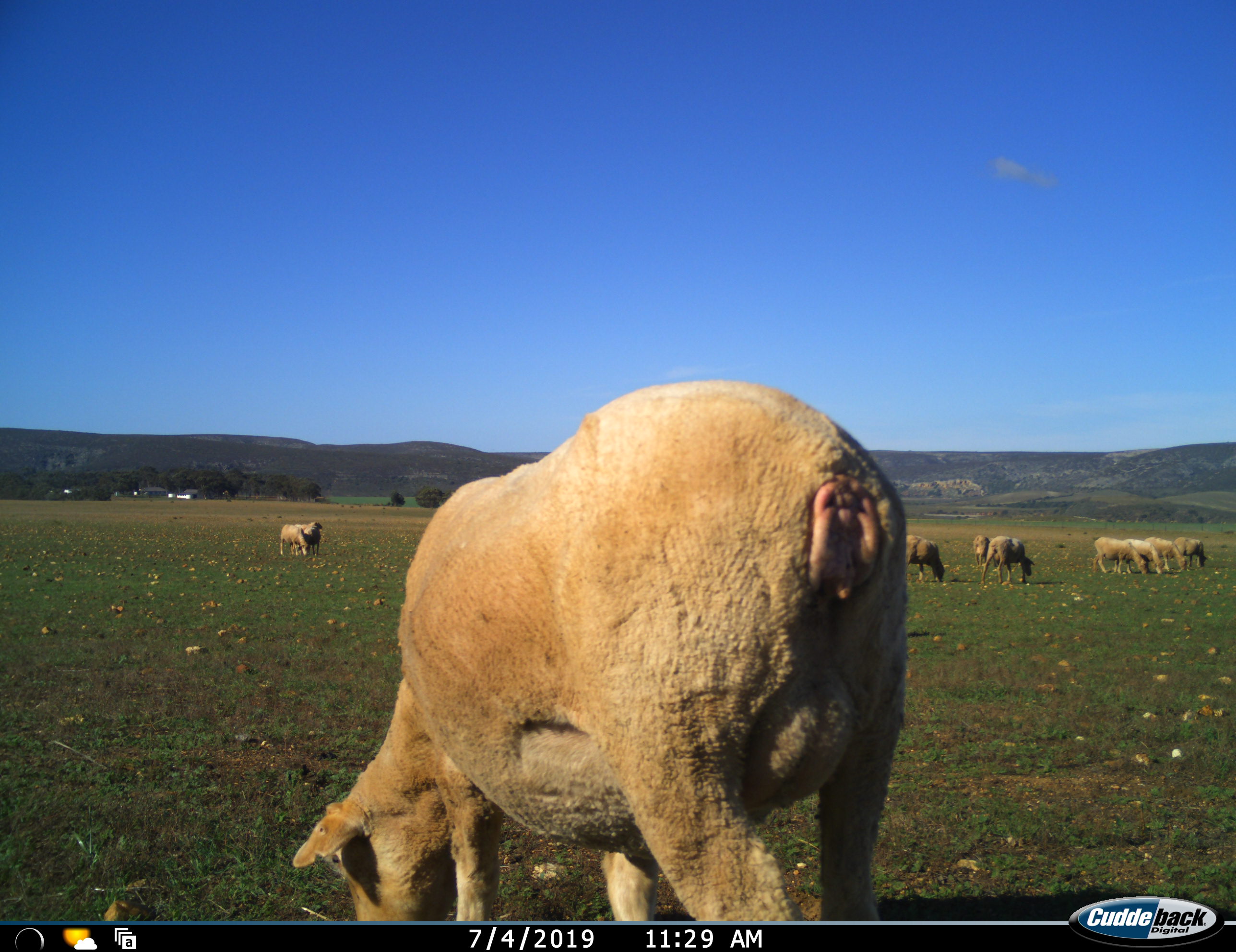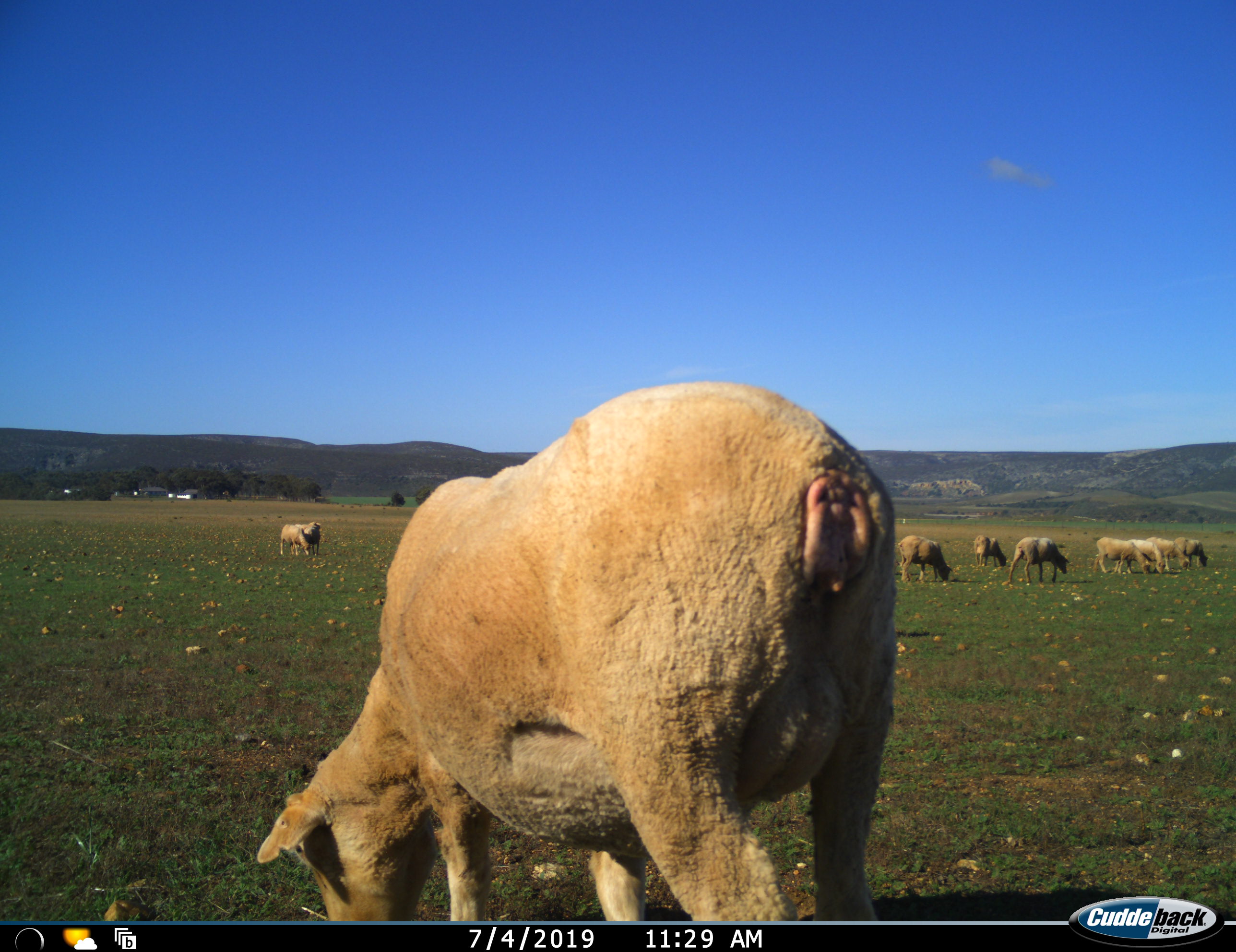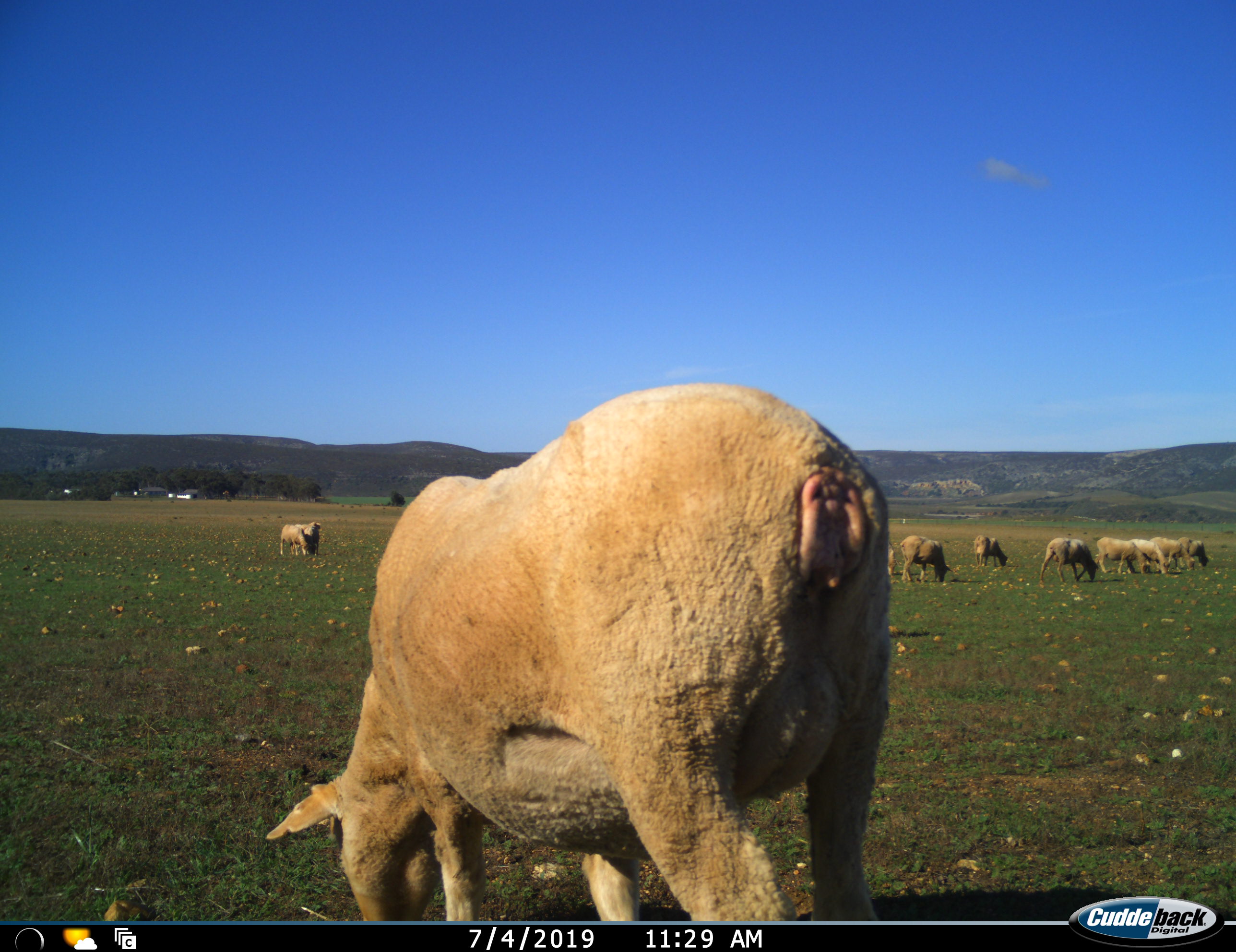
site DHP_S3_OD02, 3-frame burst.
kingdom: Animalia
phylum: Chordata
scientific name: Vertebrata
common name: domestic animal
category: domesticanimal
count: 9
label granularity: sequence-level